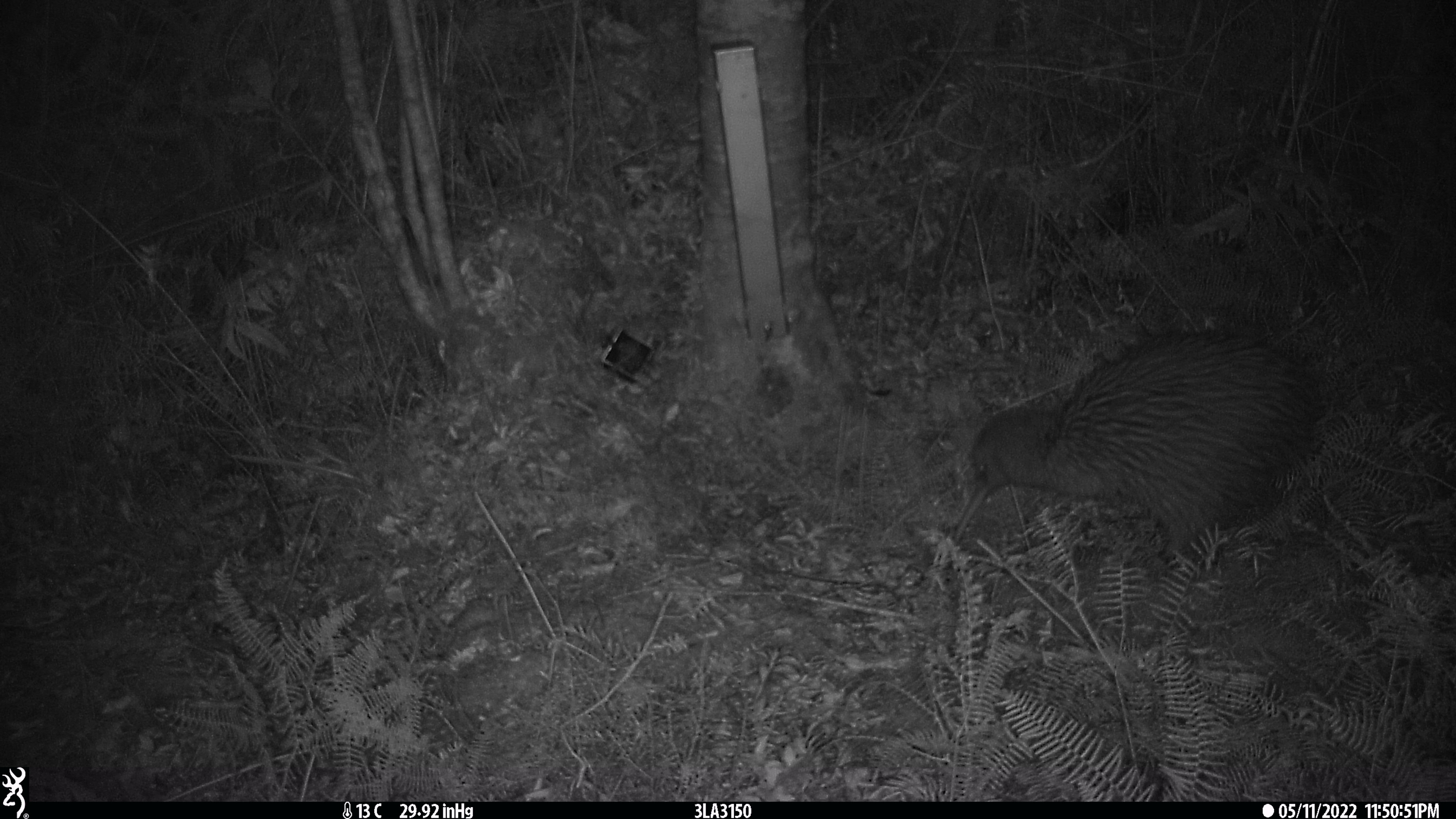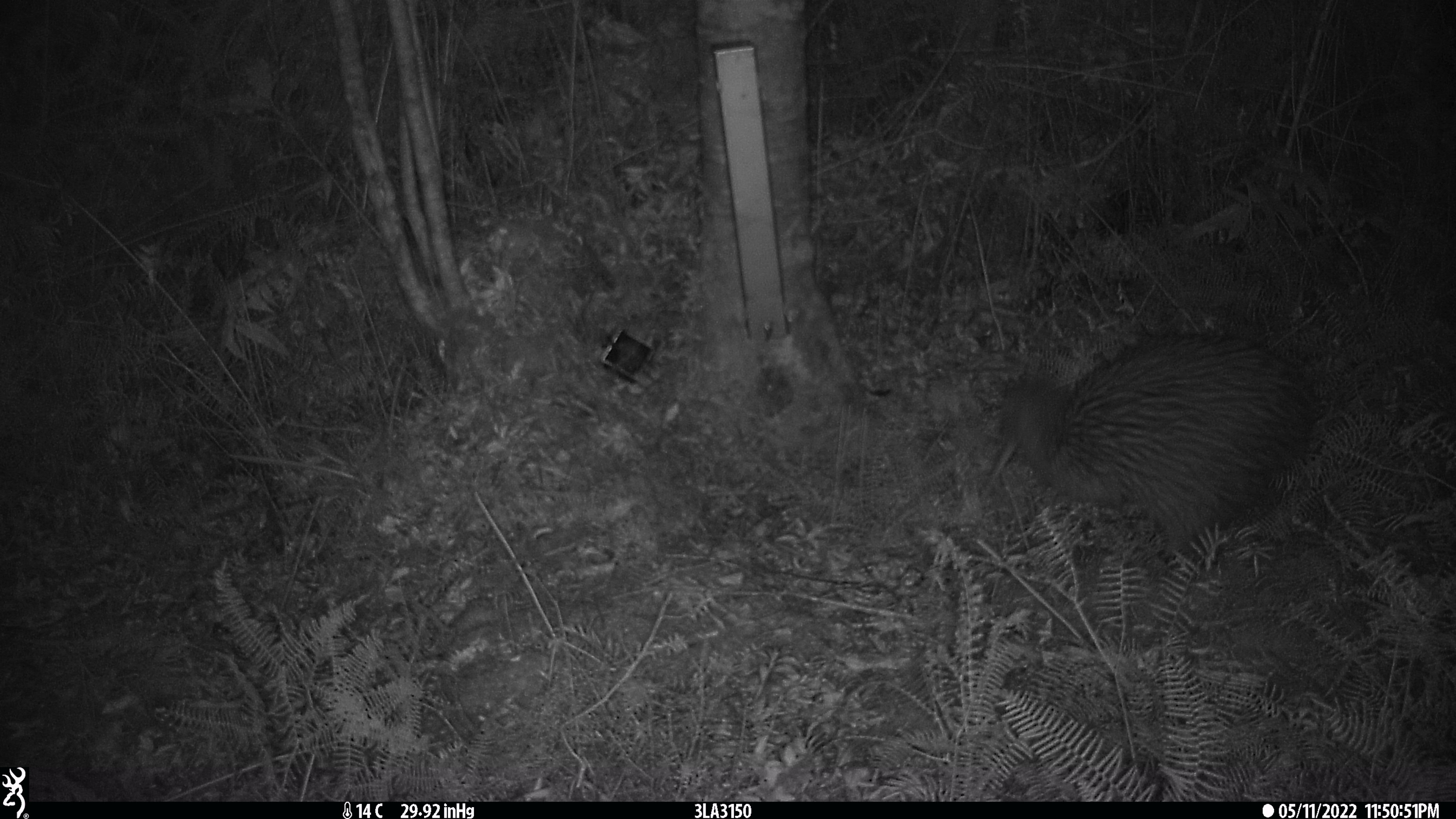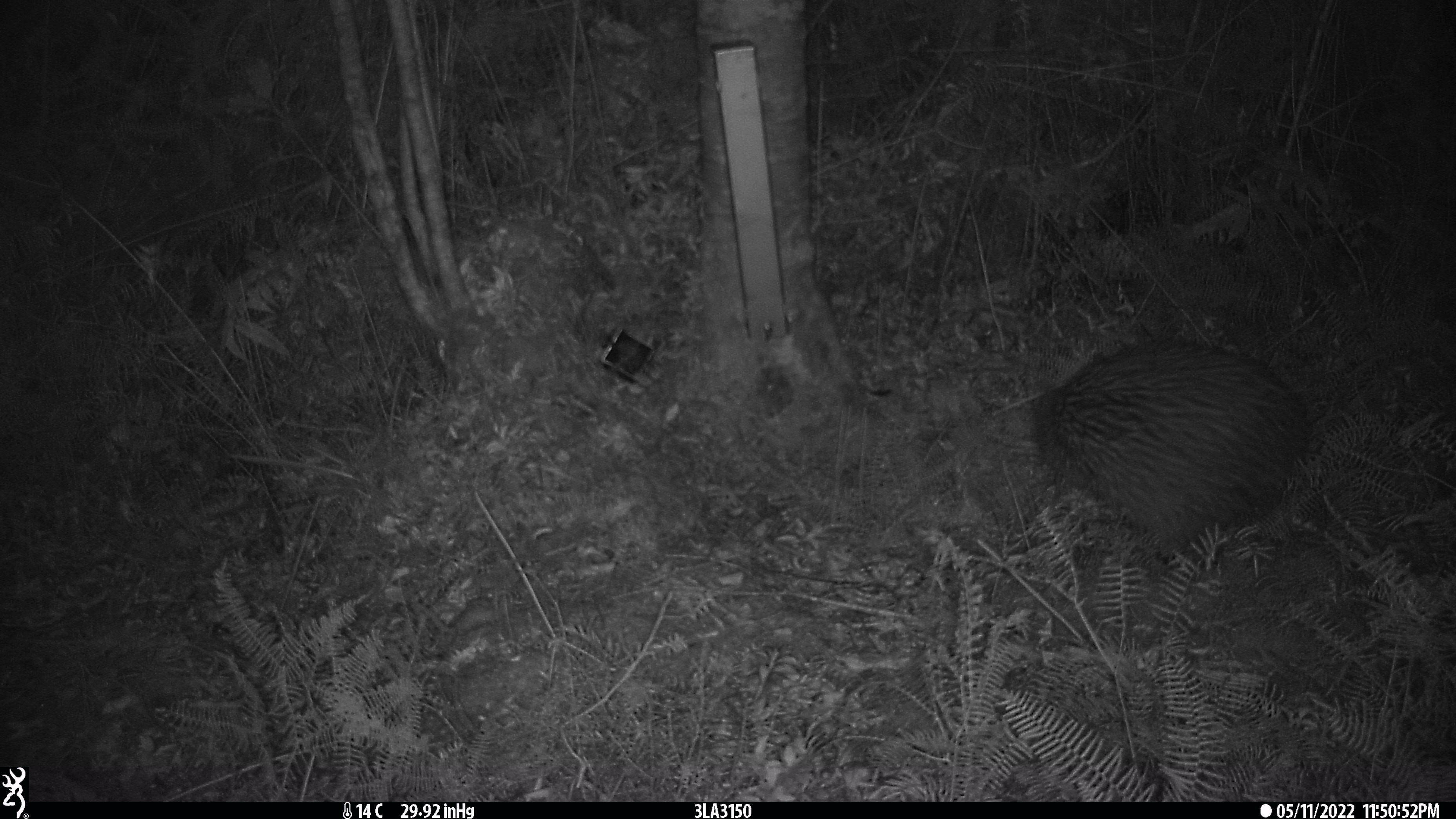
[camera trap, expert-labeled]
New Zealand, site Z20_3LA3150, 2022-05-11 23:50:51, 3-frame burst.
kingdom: Animalia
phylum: Chordata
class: Aves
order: Apterygiformes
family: Apterygidae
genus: Apteryx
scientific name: Apteryx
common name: kiwi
Kiwi (Apteryx).